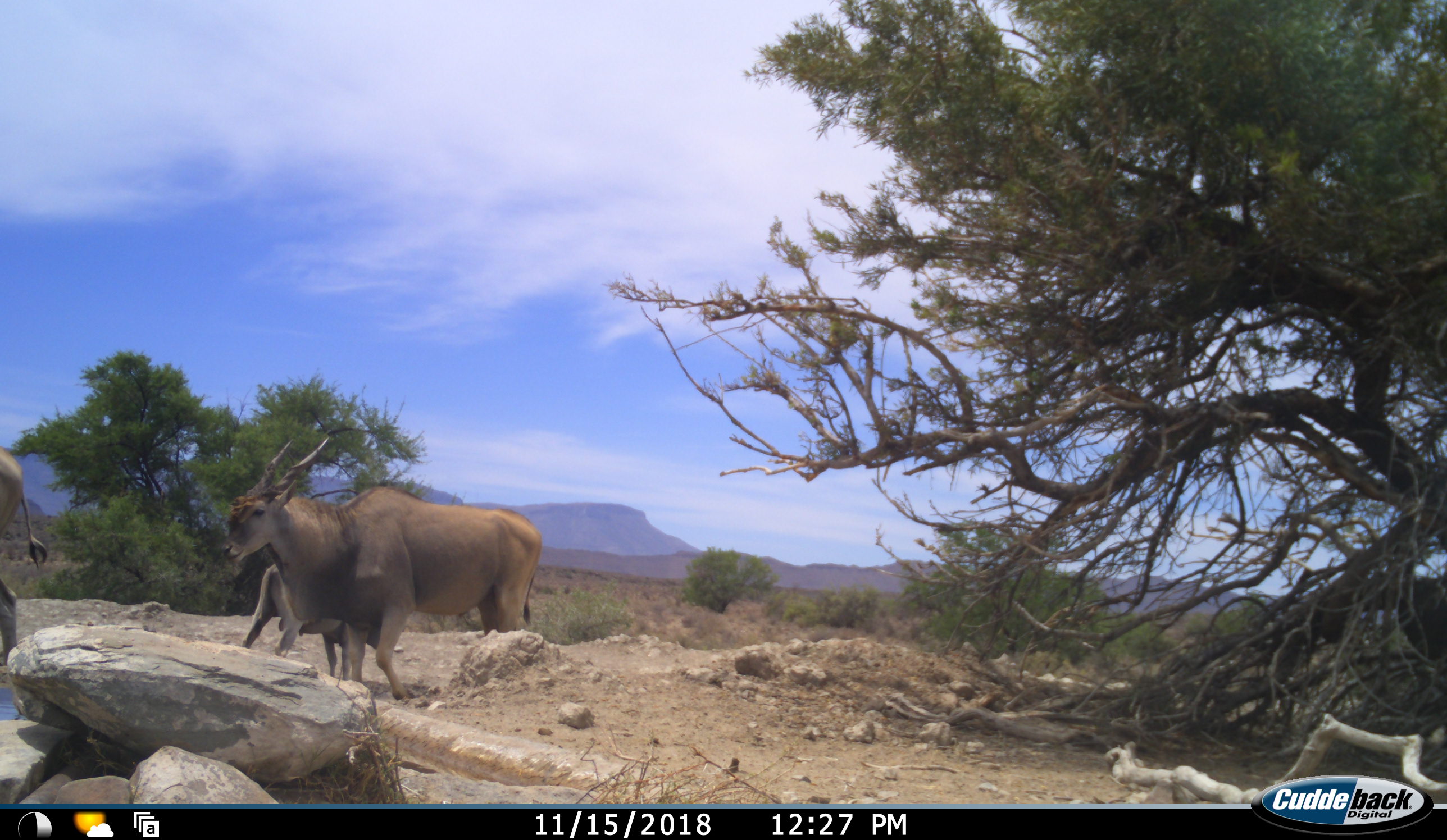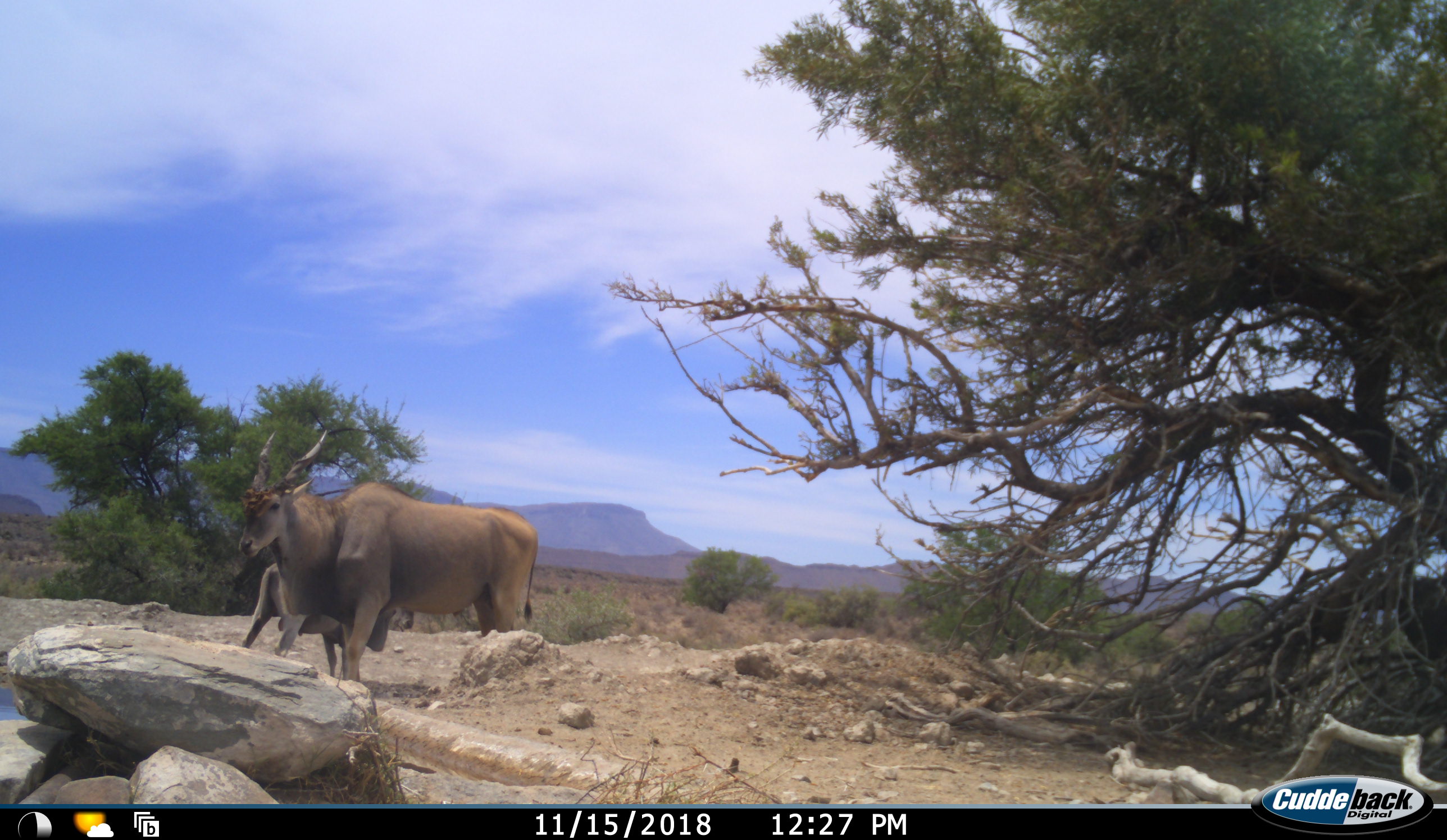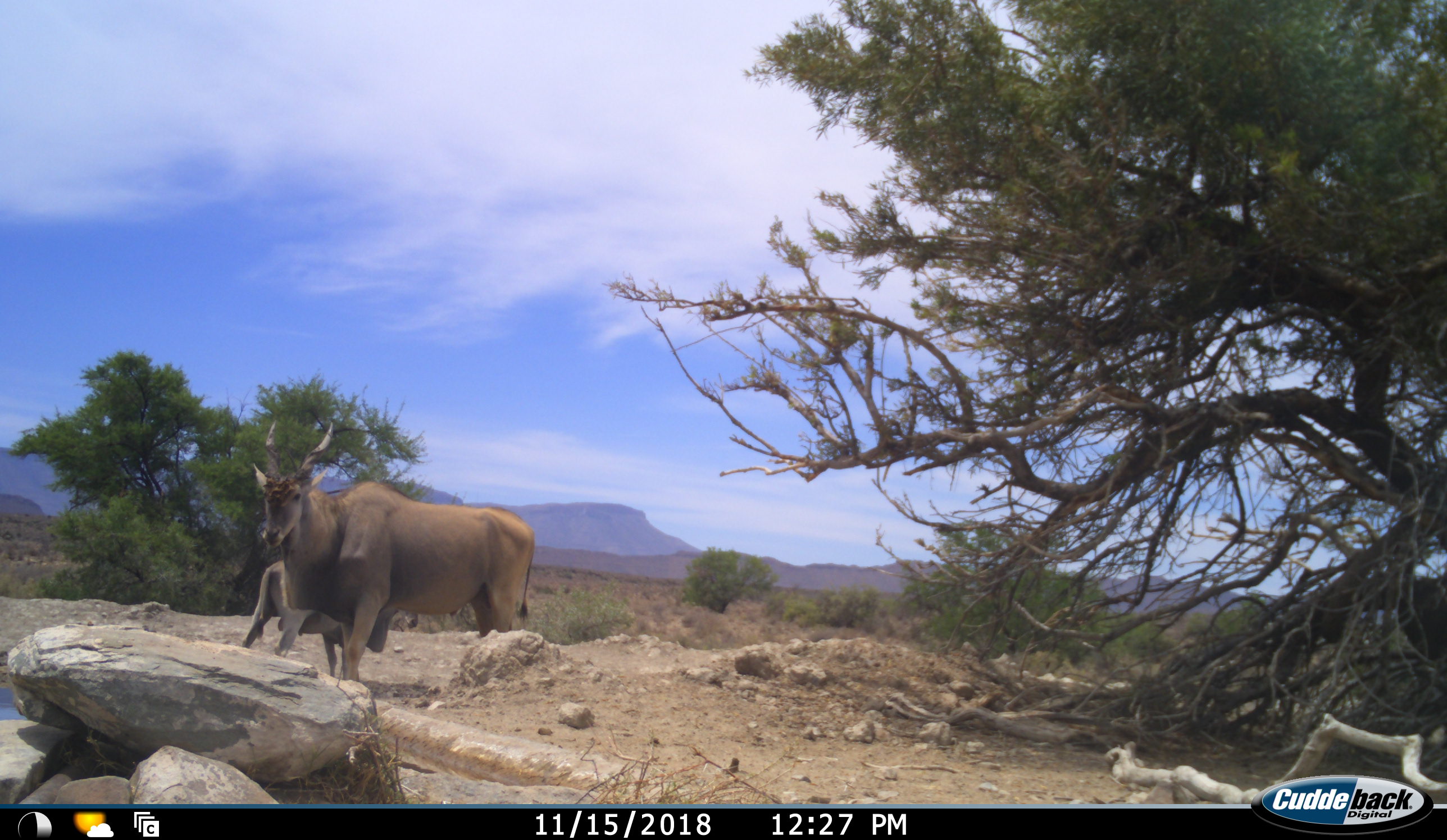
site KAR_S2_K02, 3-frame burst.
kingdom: Animalia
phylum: Chordata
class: Mammalia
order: Artiodactyla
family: Bovidae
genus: Tragelaphus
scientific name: Tragelaphus oryx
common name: eland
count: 3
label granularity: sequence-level